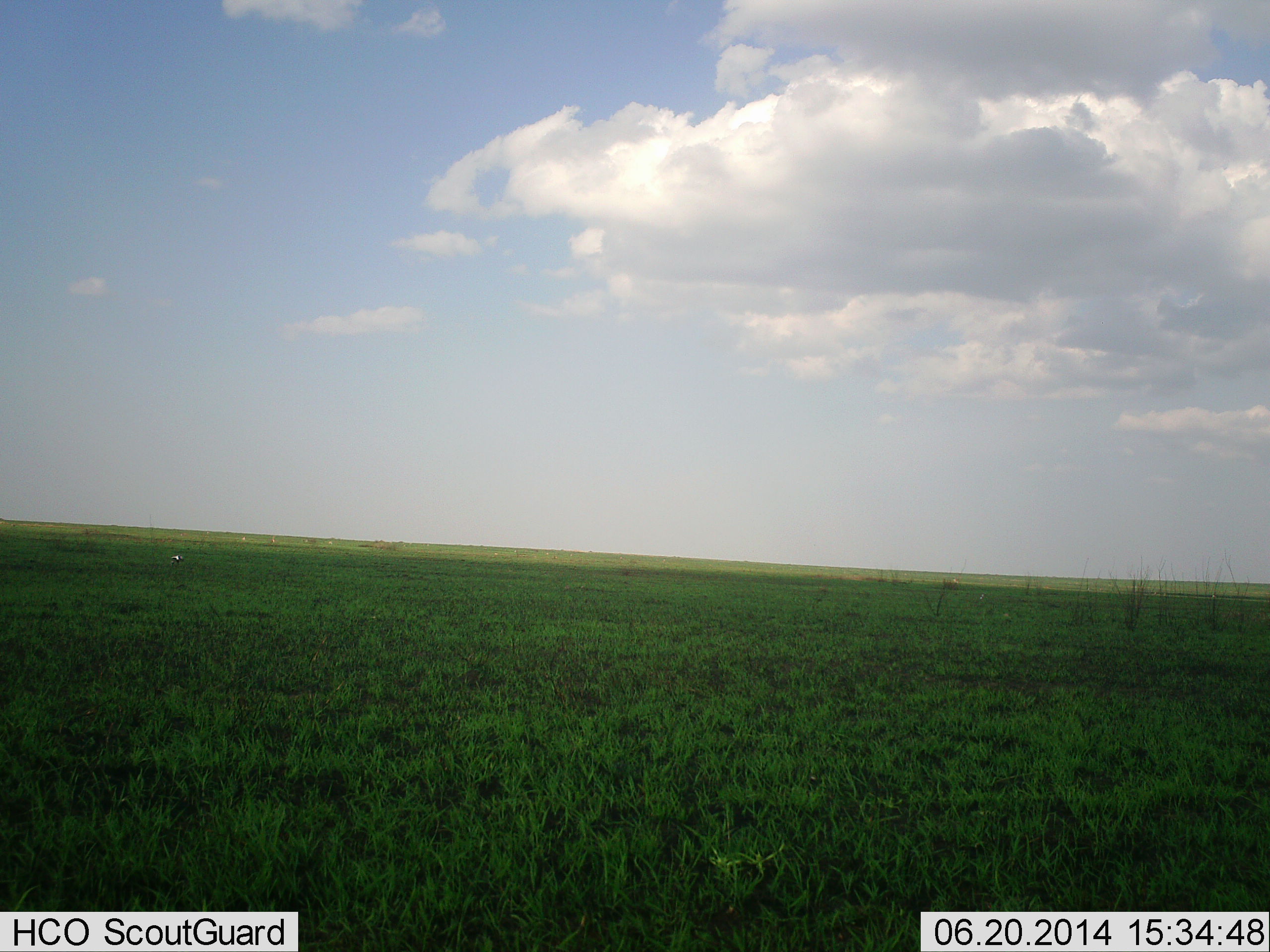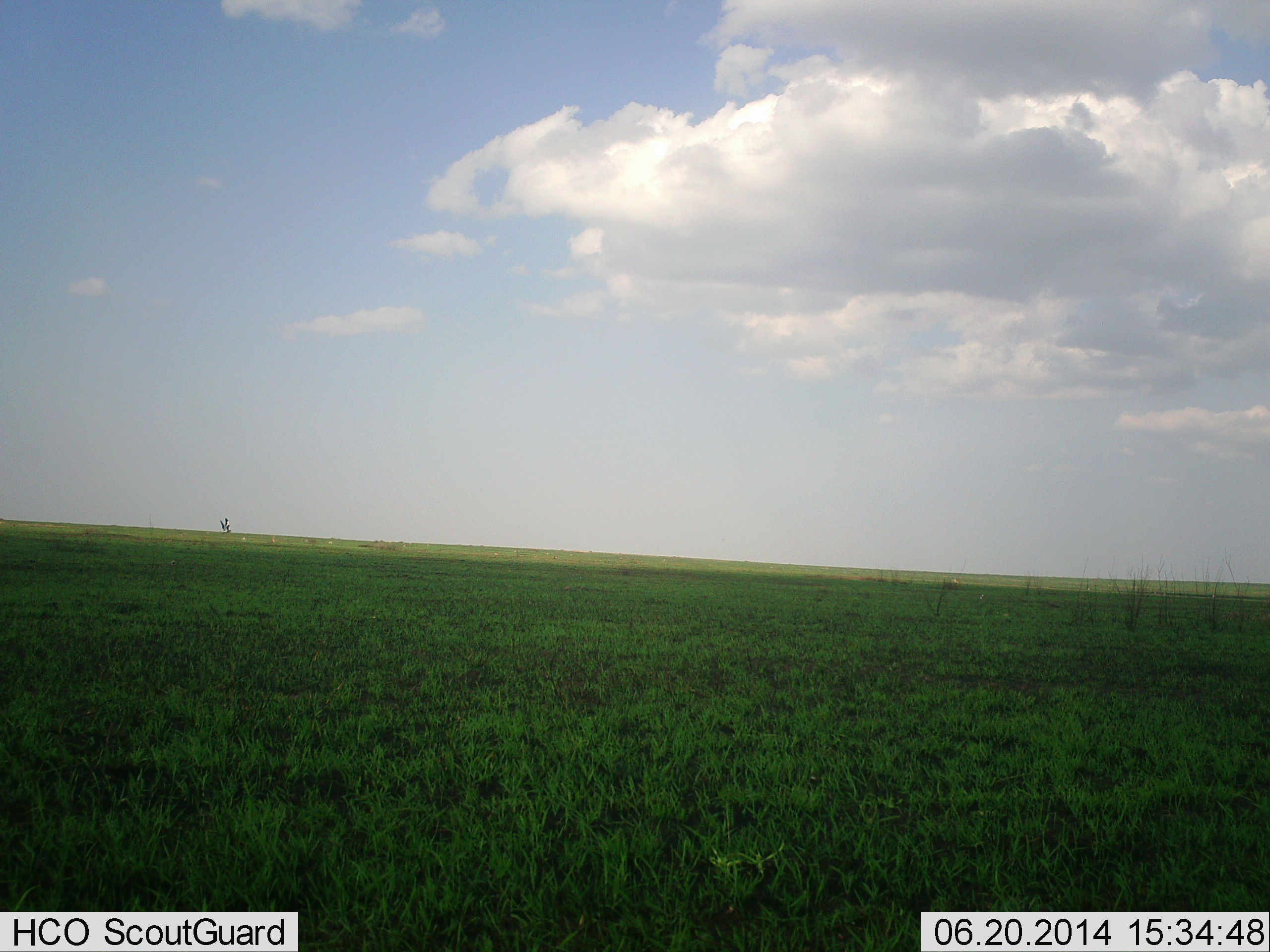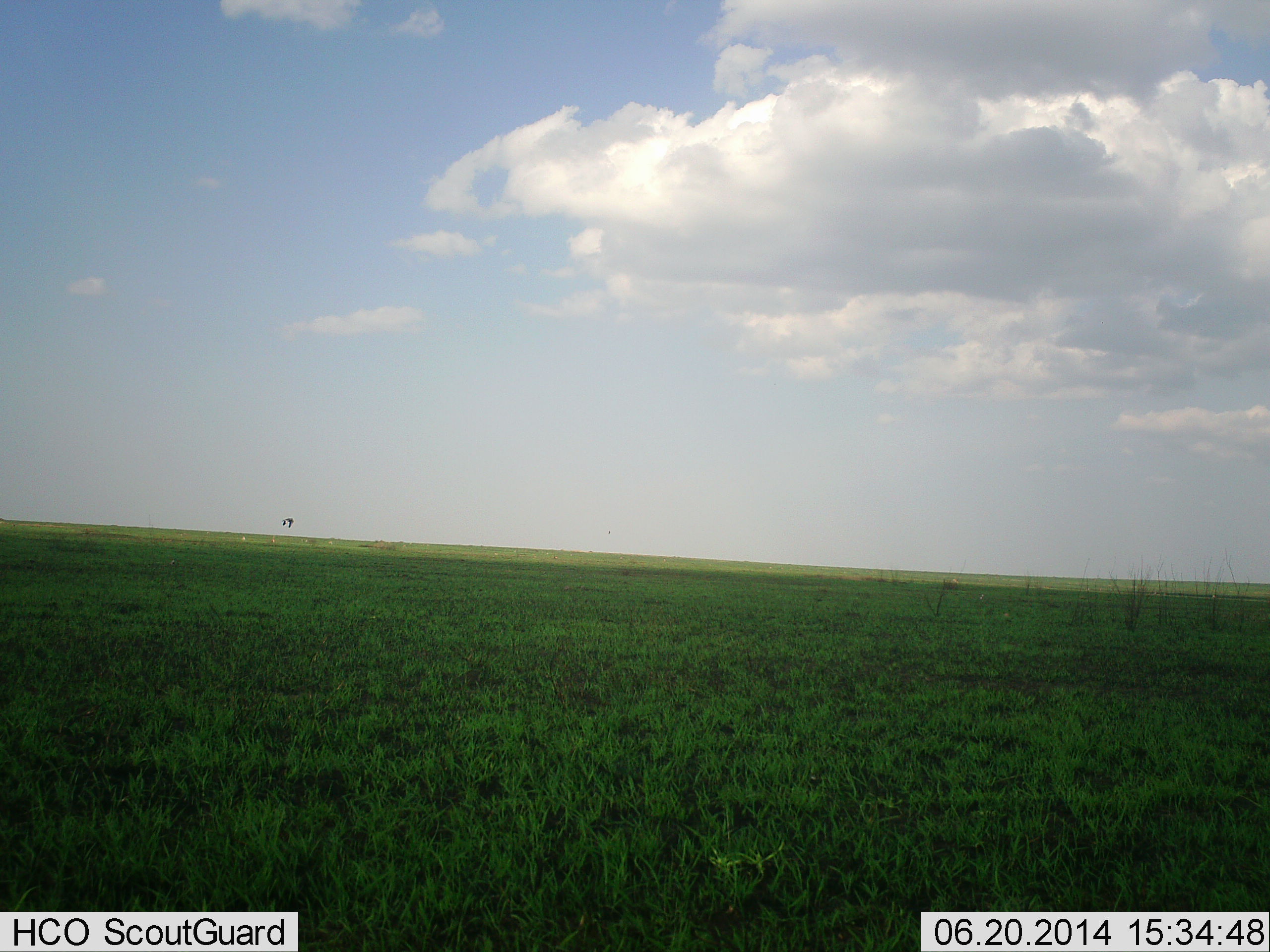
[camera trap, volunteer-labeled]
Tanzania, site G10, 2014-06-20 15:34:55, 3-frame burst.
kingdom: Animalia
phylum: Chordata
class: Aves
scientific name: Aves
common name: bird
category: otherbird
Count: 1.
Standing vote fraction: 0%.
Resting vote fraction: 0%.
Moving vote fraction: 100%.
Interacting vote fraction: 0%.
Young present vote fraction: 0%.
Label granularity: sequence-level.